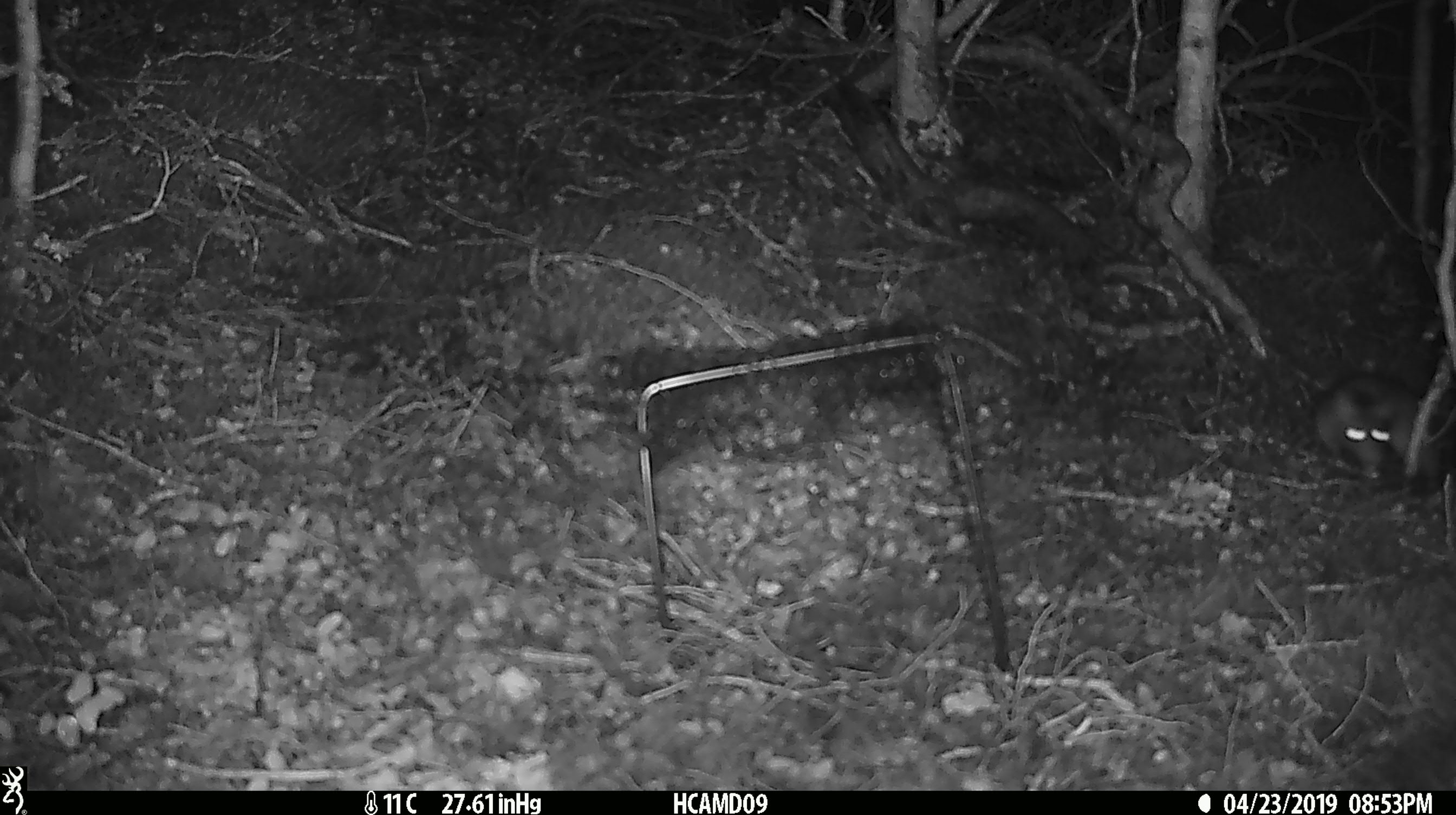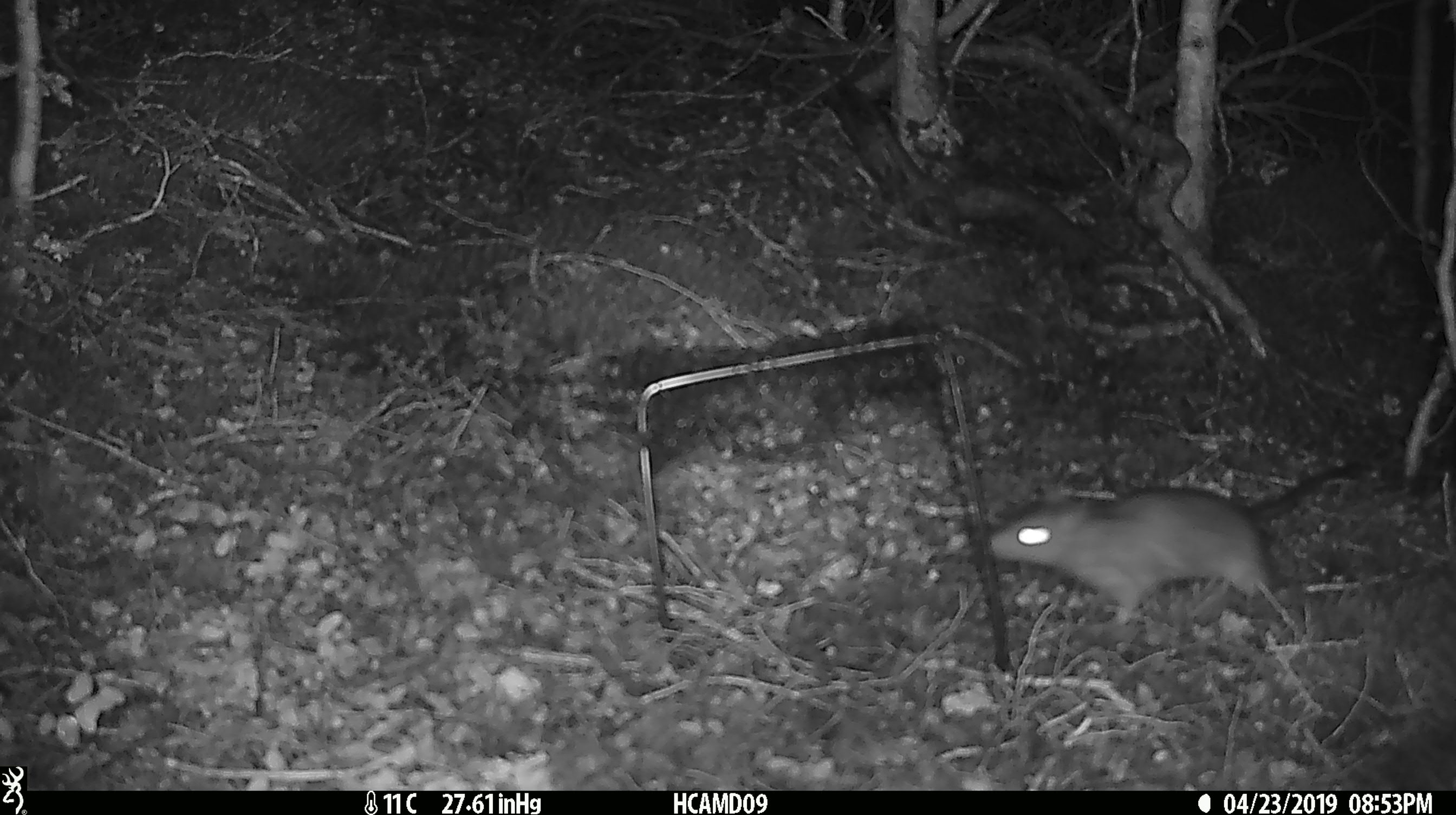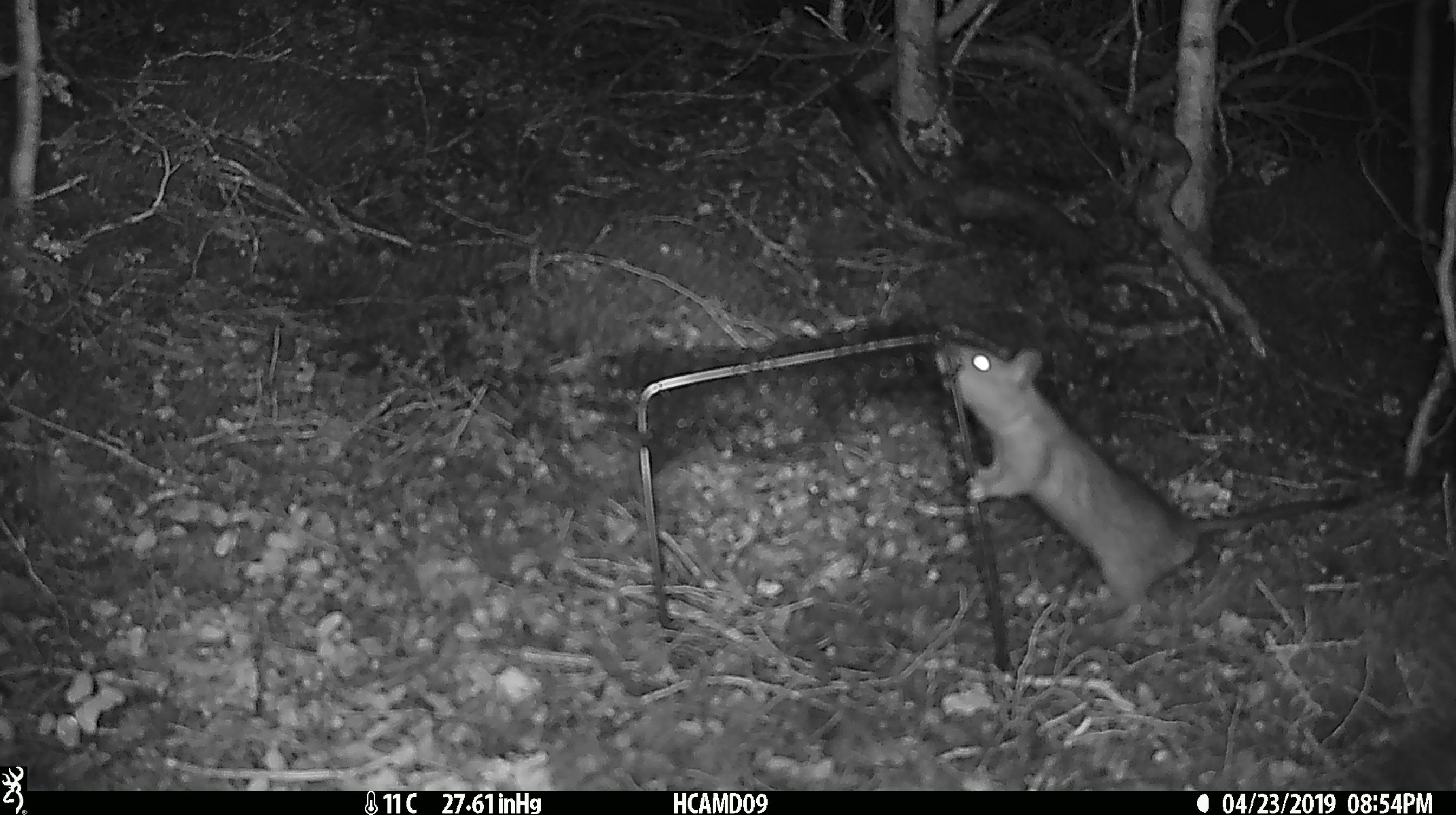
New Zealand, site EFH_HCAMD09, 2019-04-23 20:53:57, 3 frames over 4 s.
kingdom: Animalia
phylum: Chordata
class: Mammalia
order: Rodentia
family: Muridae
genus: Rattus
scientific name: Rattus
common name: rat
Rat (Rattus).